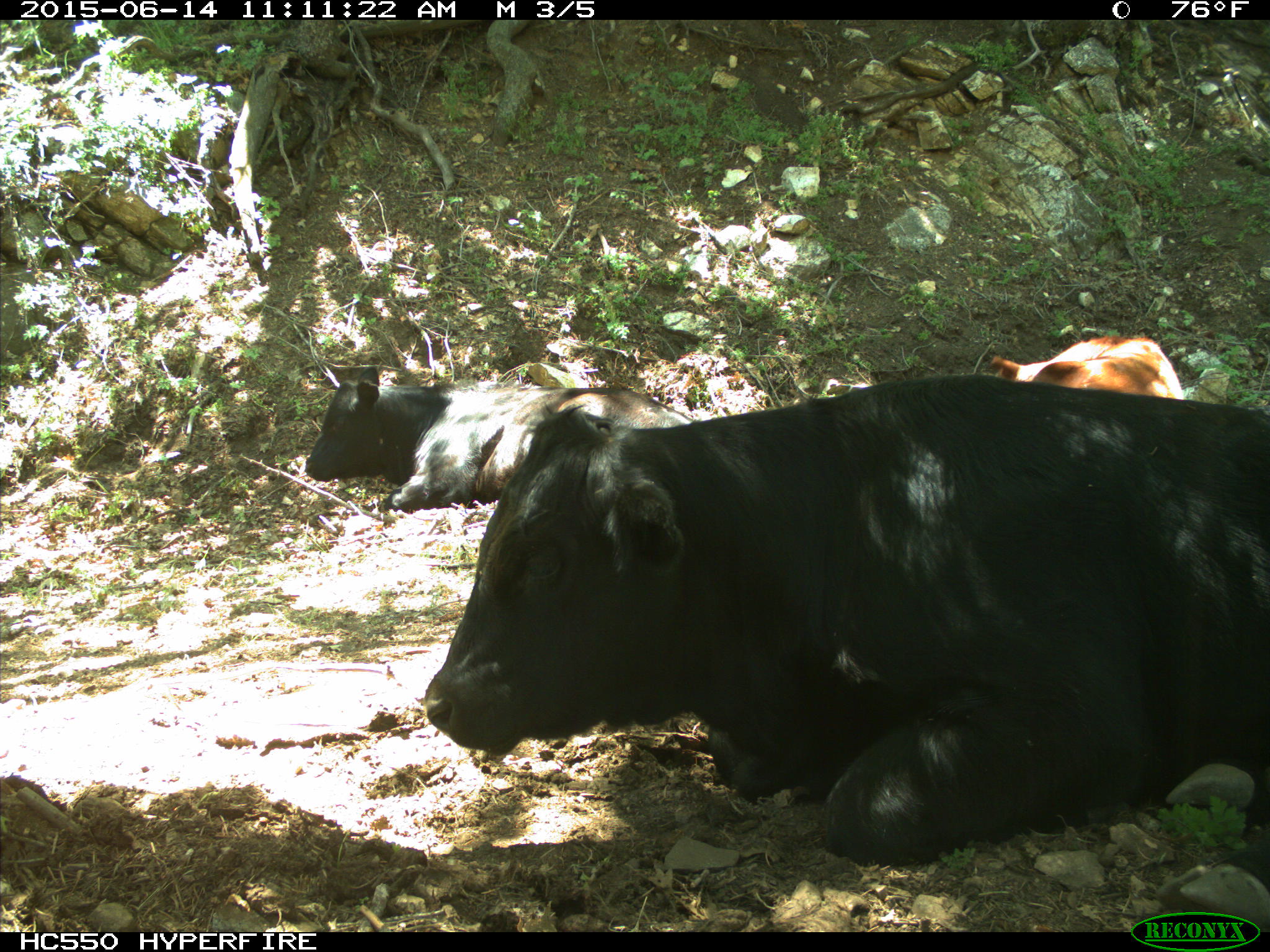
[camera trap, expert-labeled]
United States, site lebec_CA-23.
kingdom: Animalia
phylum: Chordata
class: Mammalia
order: Artiodactyla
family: Bovidae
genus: Bos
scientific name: Bos taurus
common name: domestic cow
Bos taurus (domestic cow).